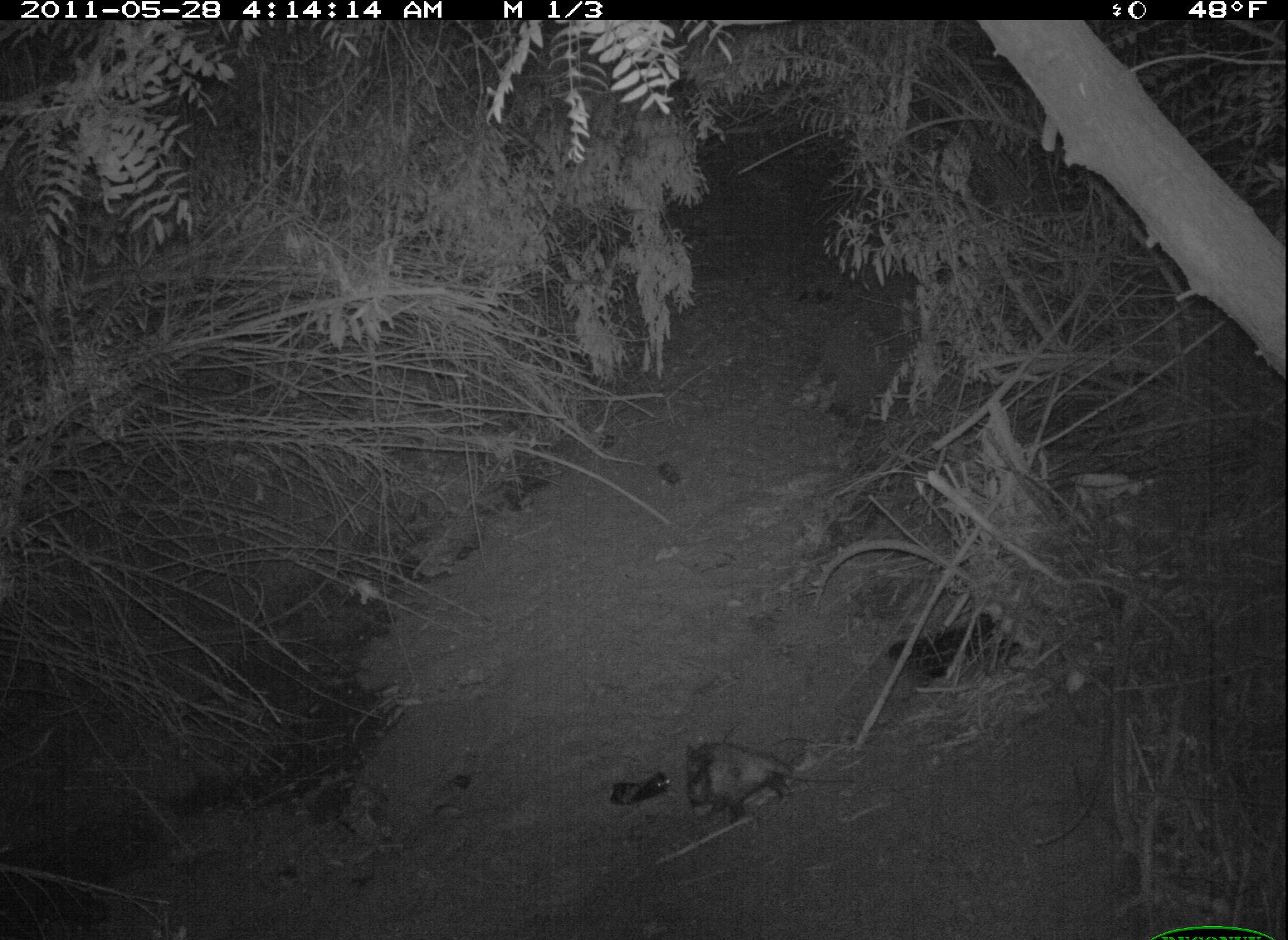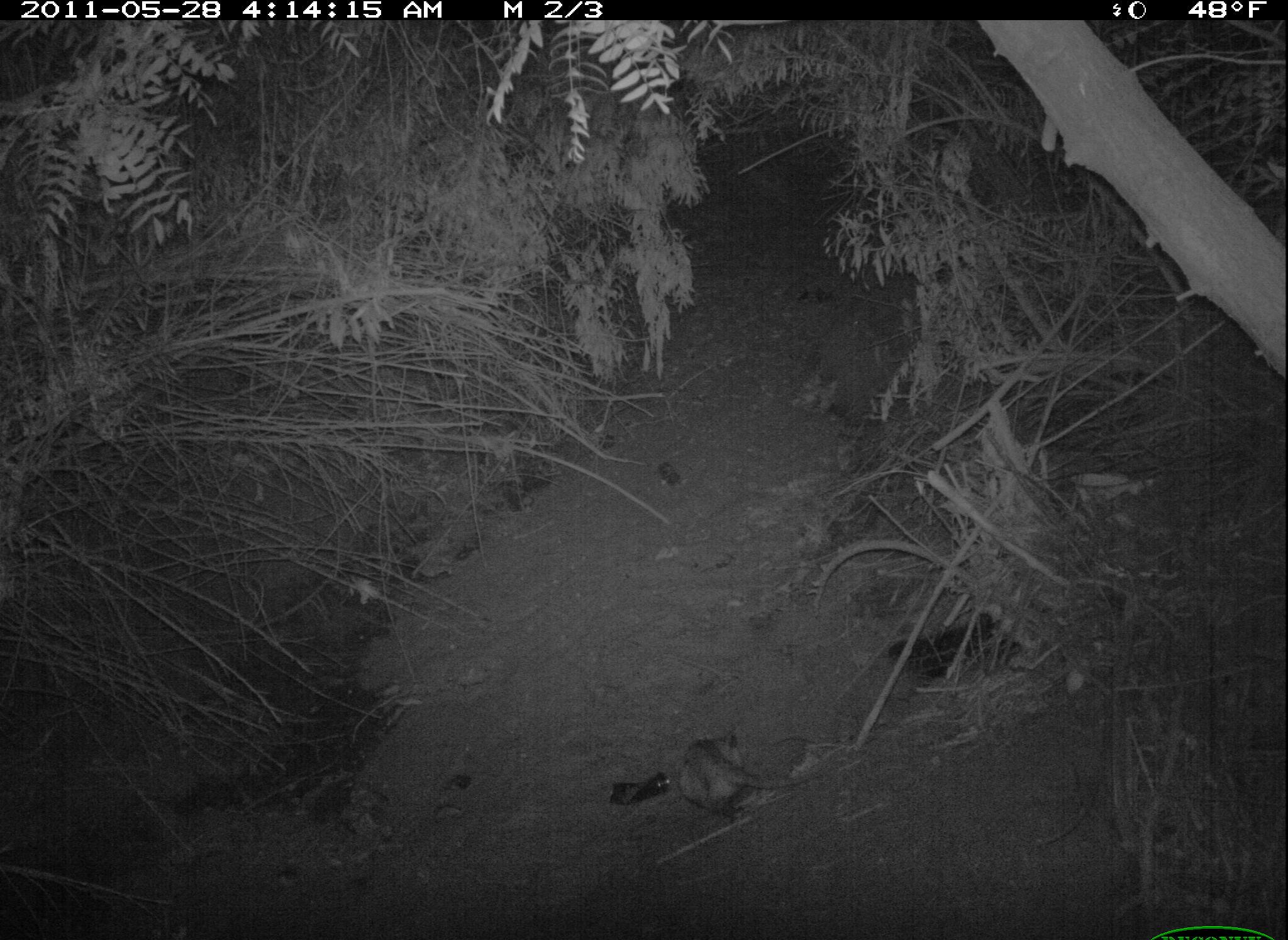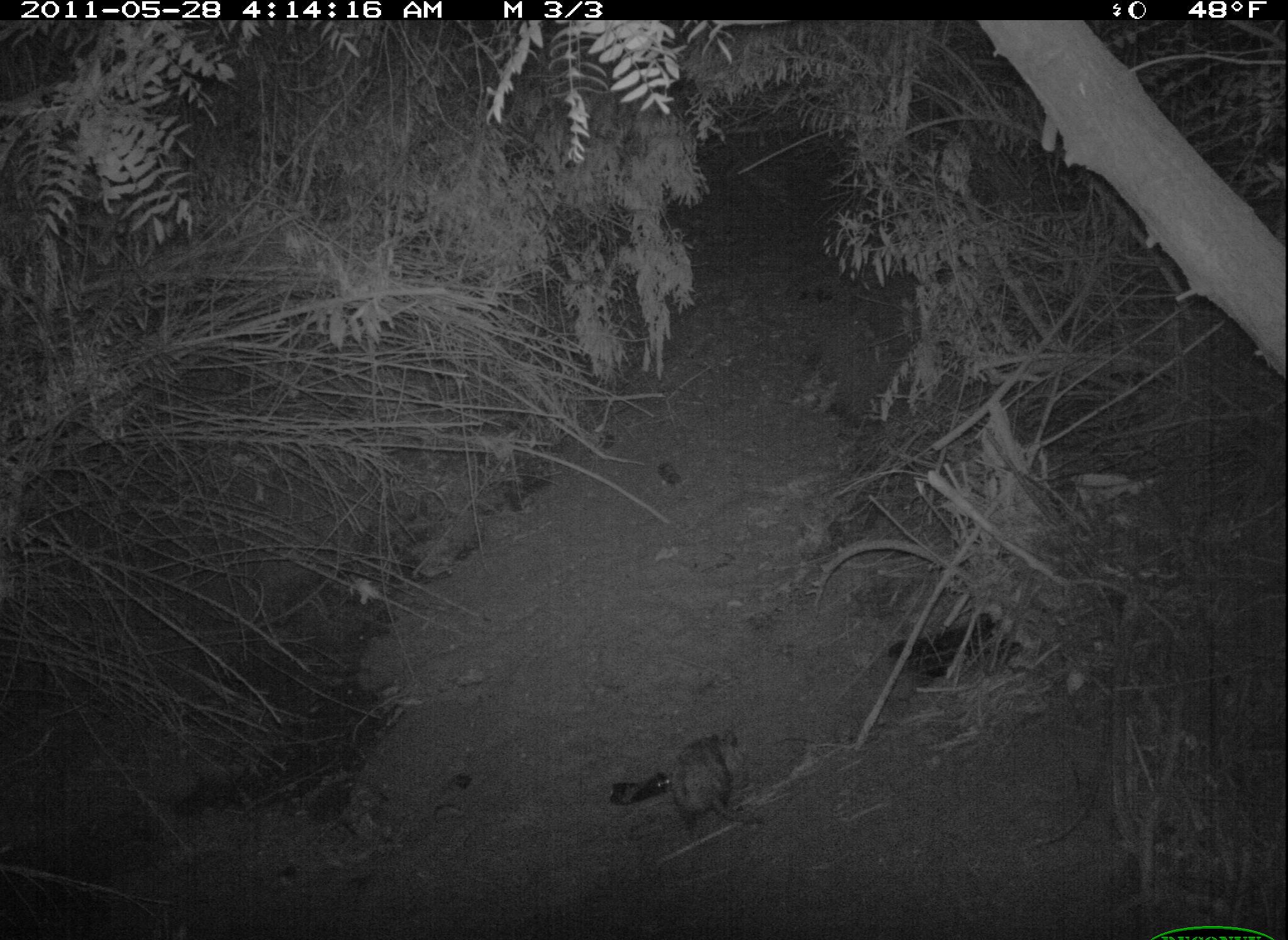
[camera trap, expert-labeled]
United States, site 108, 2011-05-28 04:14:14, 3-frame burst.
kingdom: Animalia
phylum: Chordata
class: Mammalia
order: Didelphimorphia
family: Didelphidae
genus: Didelphis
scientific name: Didelphis virginiana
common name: virginia opossum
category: opossum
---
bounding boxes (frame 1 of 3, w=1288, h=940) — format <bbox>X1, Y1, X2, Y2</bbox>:
opossum: <bbox>675, 733, 857, 833</bbox>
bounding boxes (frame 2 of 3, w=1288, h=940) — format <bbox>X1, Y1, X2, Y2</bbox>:
opossum: <bbox>670, 727, 836, 825</bbox>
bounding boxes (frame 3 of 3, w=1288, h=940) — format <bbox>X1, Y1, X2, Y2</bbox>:
opossum: <bbox>660, 714, 782, 849</bbox>